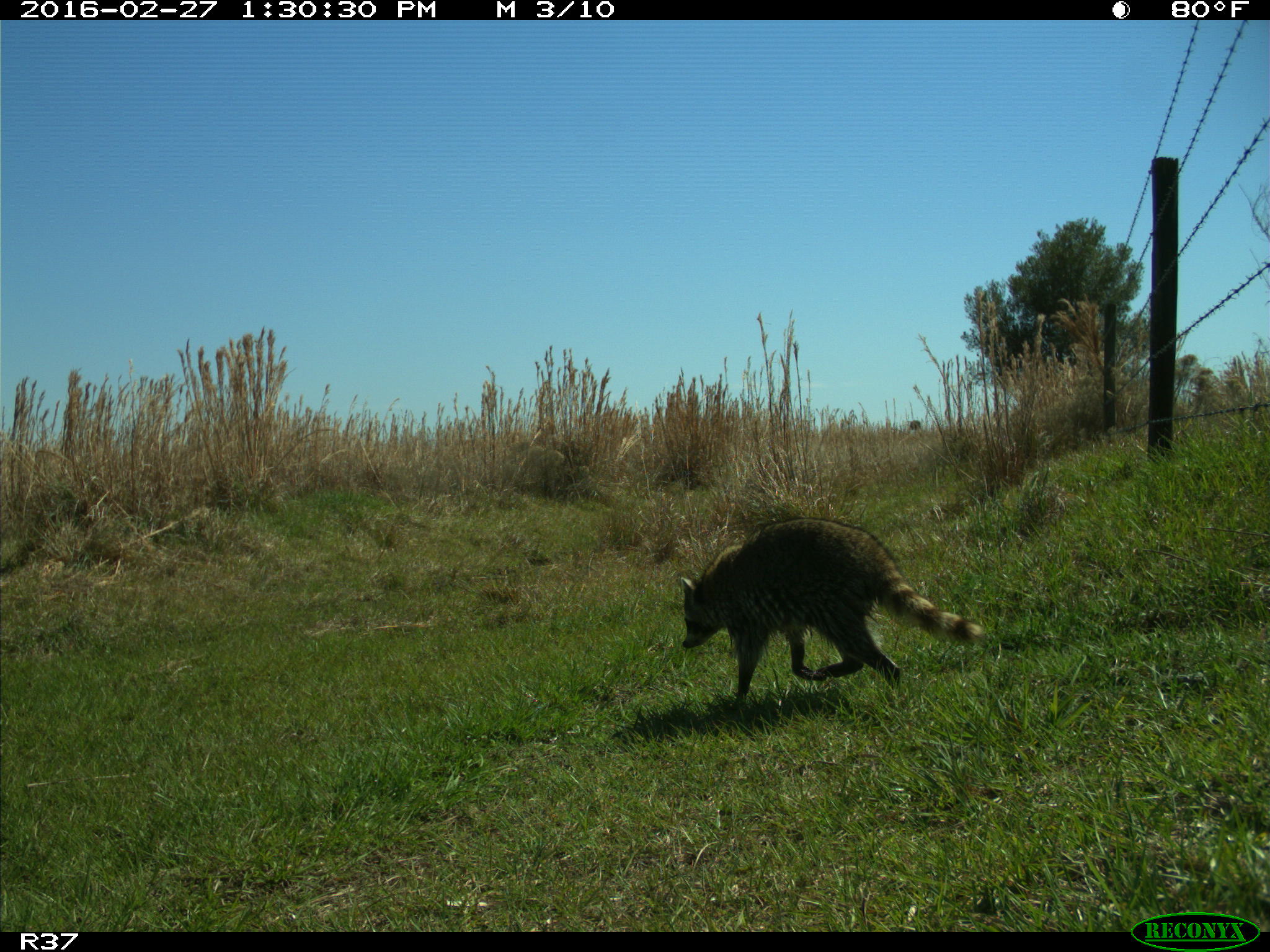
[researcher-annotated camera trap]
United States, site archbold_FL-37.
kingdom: Animalia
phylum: Chordata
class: Mammalia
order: Carnivora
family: Procyonidae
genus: Procyon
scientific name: Procyon lotor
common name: common raccoon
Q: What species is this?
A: Procyon lotor (common raccoon).